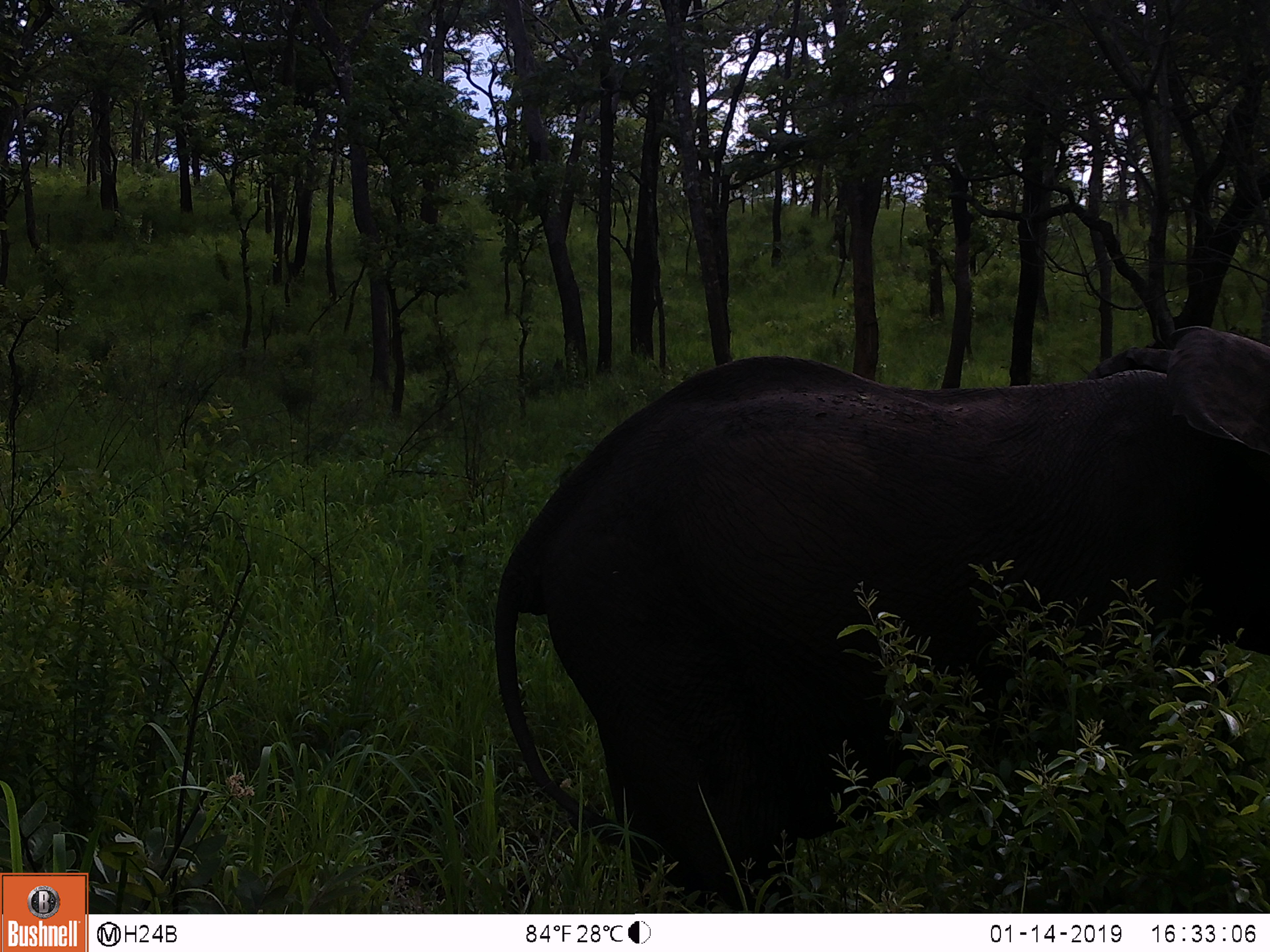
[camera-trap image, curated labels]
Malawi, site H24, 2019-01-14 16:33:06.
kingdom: Animalia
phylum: Chordata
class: Mammalia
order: Proboscidea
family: Elephantidae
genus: Loxodonta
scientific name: Loxodonta africana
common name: african savanna elephant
African savanna elephant (Loxodonta africana), count 1.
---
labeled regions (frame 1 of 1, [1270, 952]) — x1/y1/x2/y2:
african savanna elephant: 491/321/1268/900